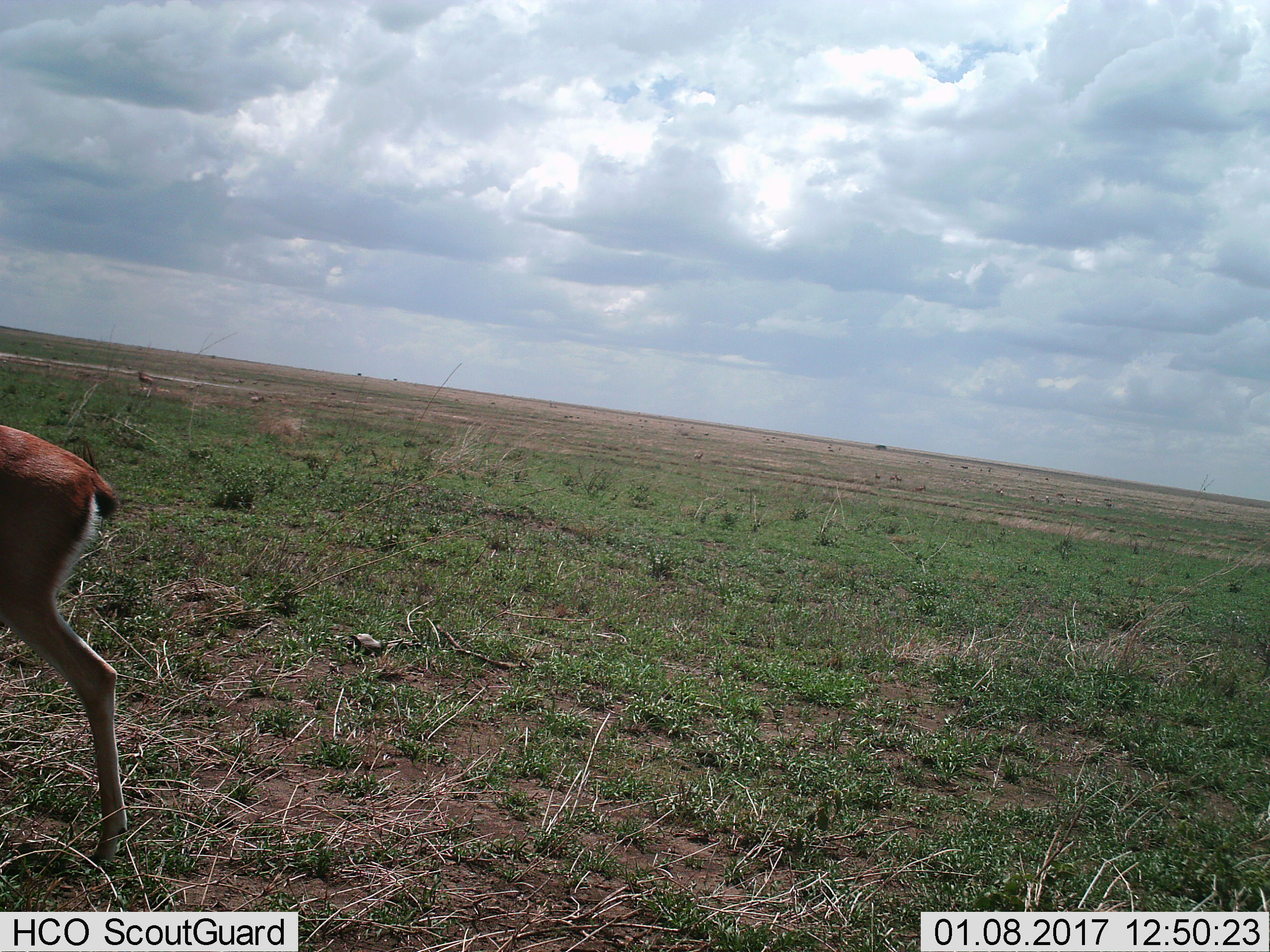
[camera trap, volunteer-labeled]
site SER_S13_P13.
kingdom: Animalia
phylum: Chordata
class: Mammalia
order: Artiodactyla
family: Bovidae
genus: Eudorcas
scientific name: Eudorcas thomsonii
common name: thomson's gazelle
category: gazellethomsons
Gazellethomsons (thomson's gazelle) (Eudorcas thomsonii), count 1. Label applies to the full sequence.